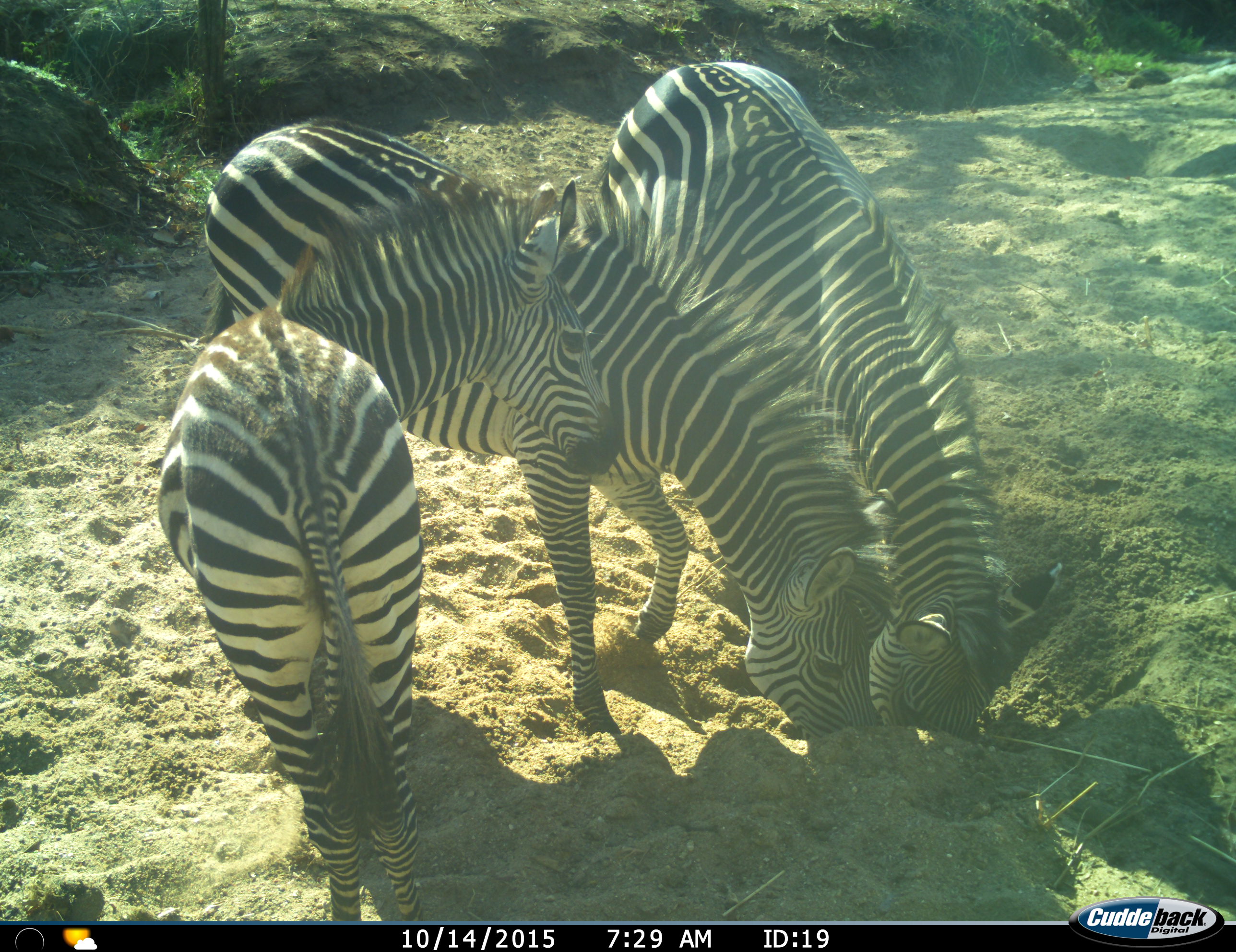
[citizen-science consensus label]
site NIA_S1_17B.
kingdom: Animalia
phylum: Chordata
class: Mammalia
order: Perissodactyla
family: Equidae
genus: Equus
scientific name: Equus quagga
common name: plains zebra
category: zebraplains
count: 3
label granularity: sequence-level